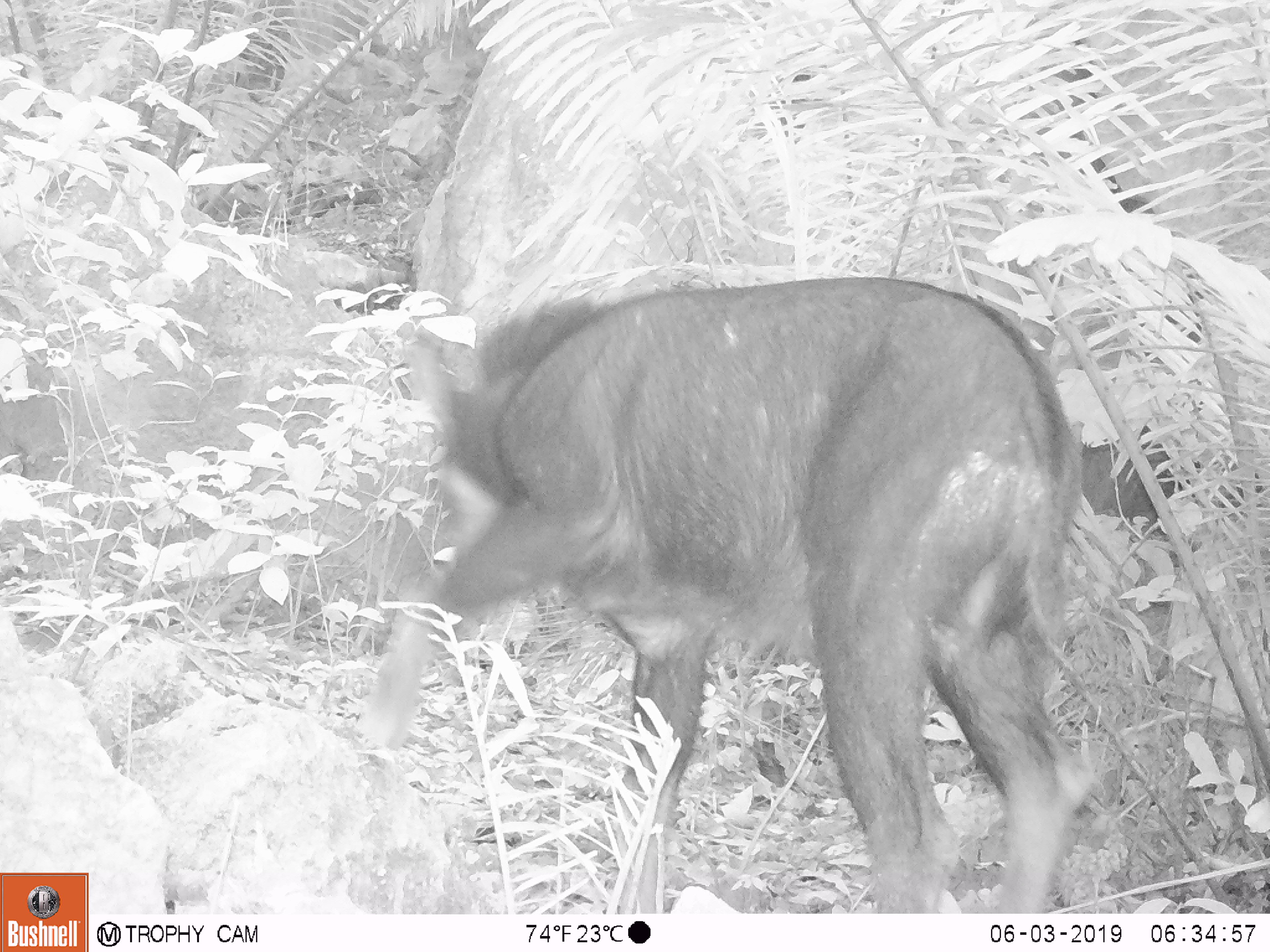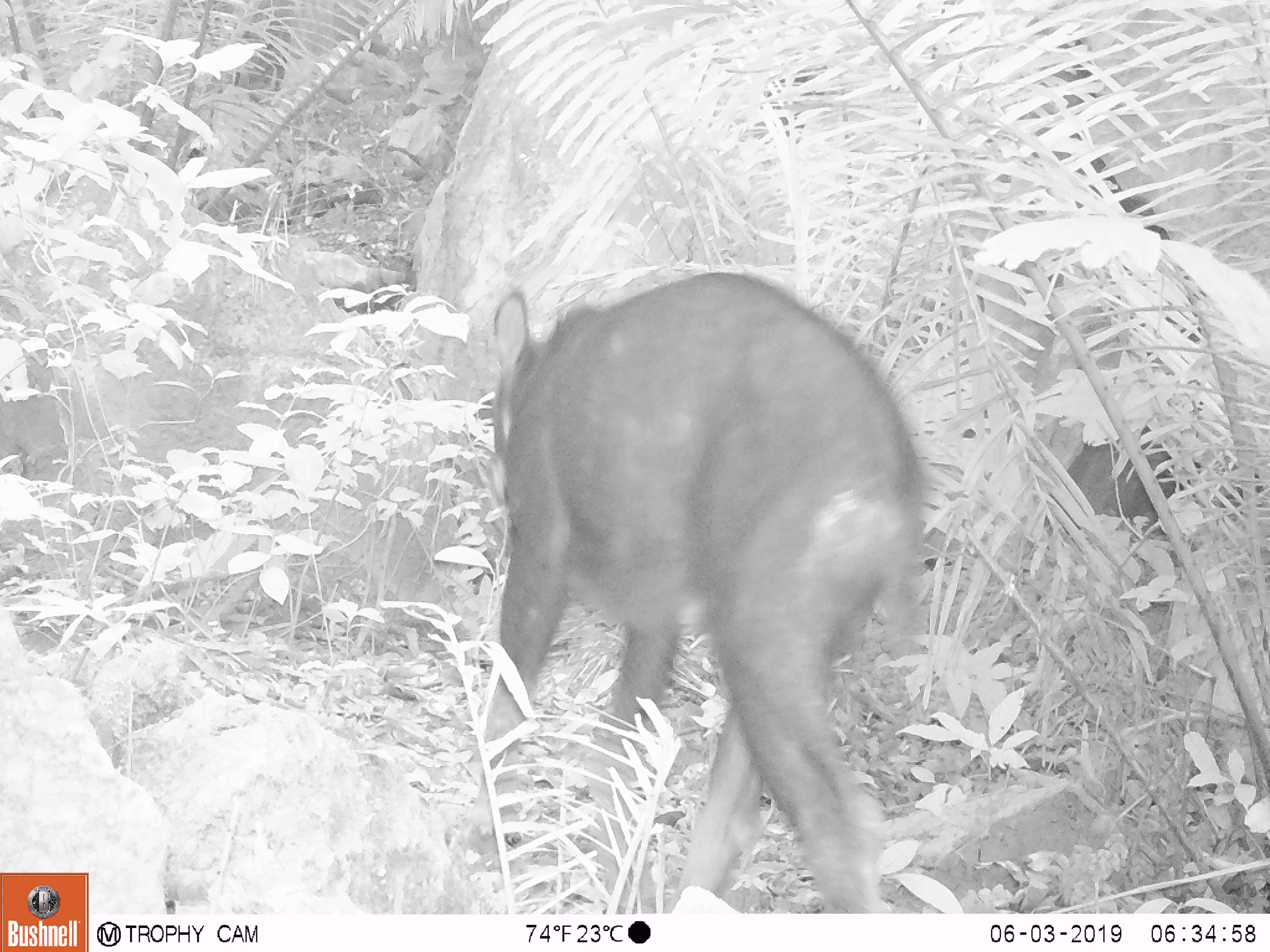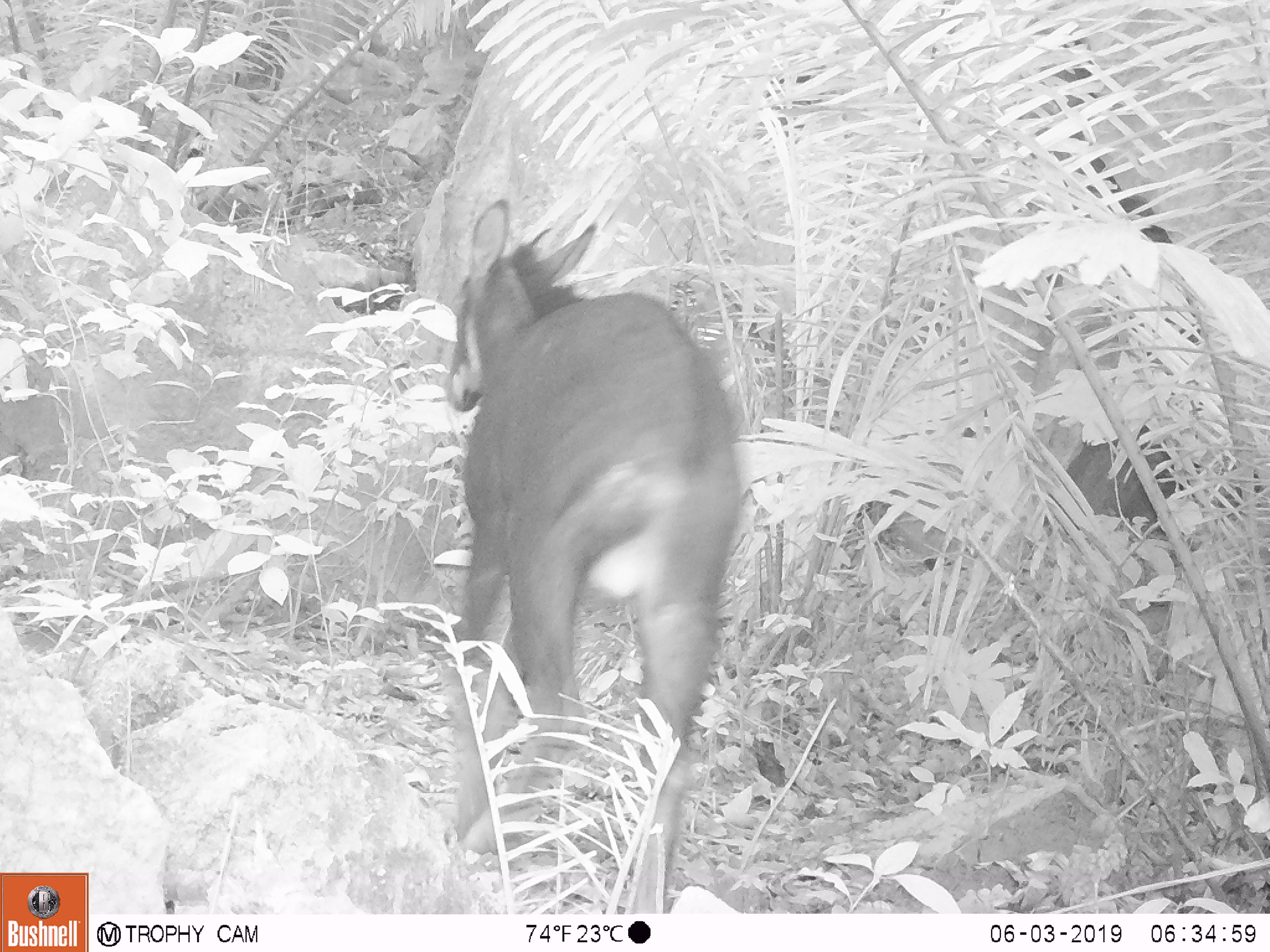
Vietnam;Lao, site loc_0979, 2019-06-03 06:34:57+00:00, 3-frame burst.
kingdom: Animalia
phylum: Chordata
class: Mammalia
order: Artiodactyla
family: Bovidae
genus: Capricornis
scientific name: Capricornis sumatraensis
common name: chinese serow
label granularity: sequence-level